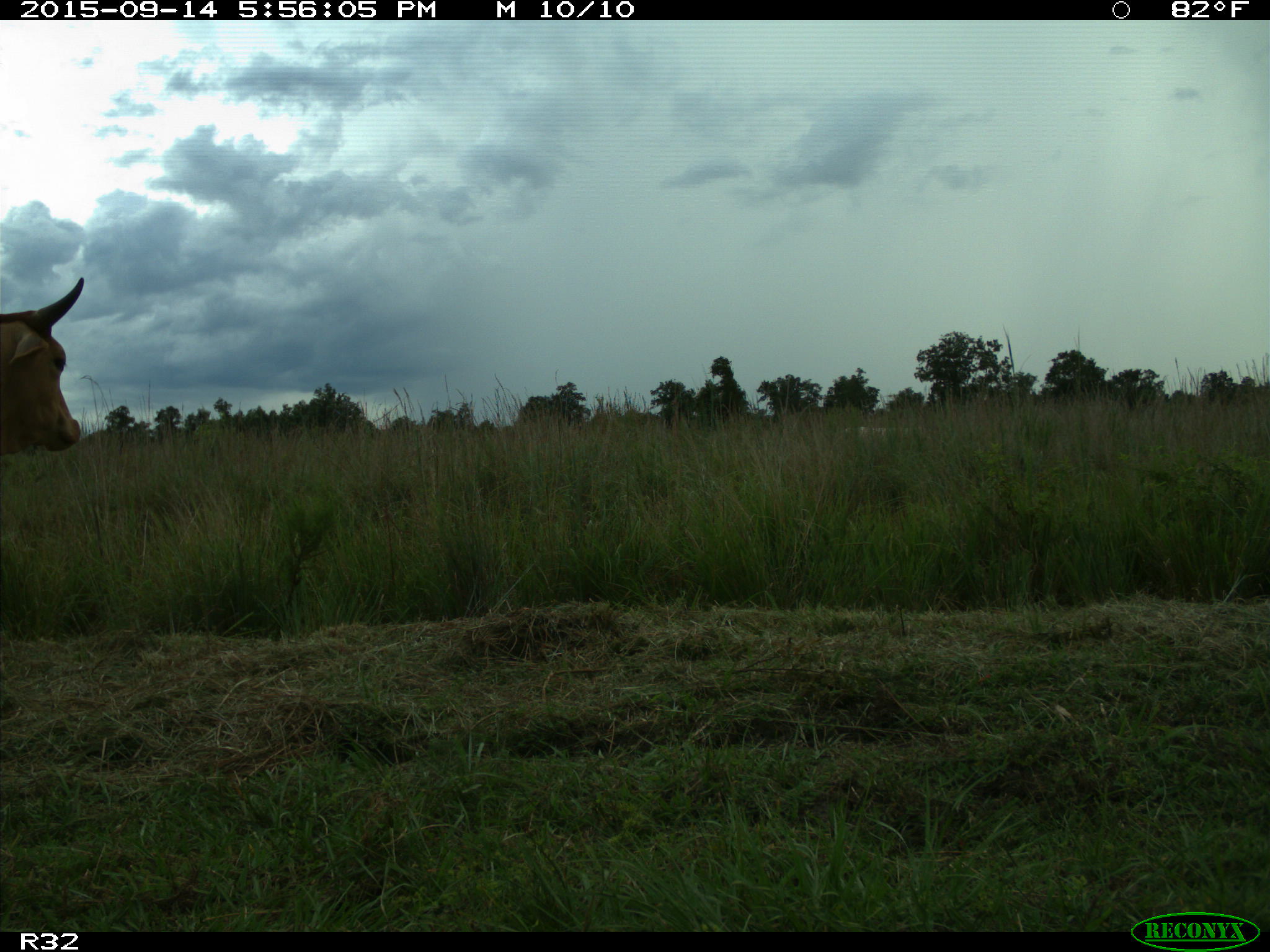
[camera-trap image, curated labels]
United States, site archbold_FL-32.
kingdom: Animalia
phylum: Chordata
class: Mammalia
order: Artiodactyla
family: Bovidae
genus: Bos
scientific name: Bos taurus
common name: domestic cow